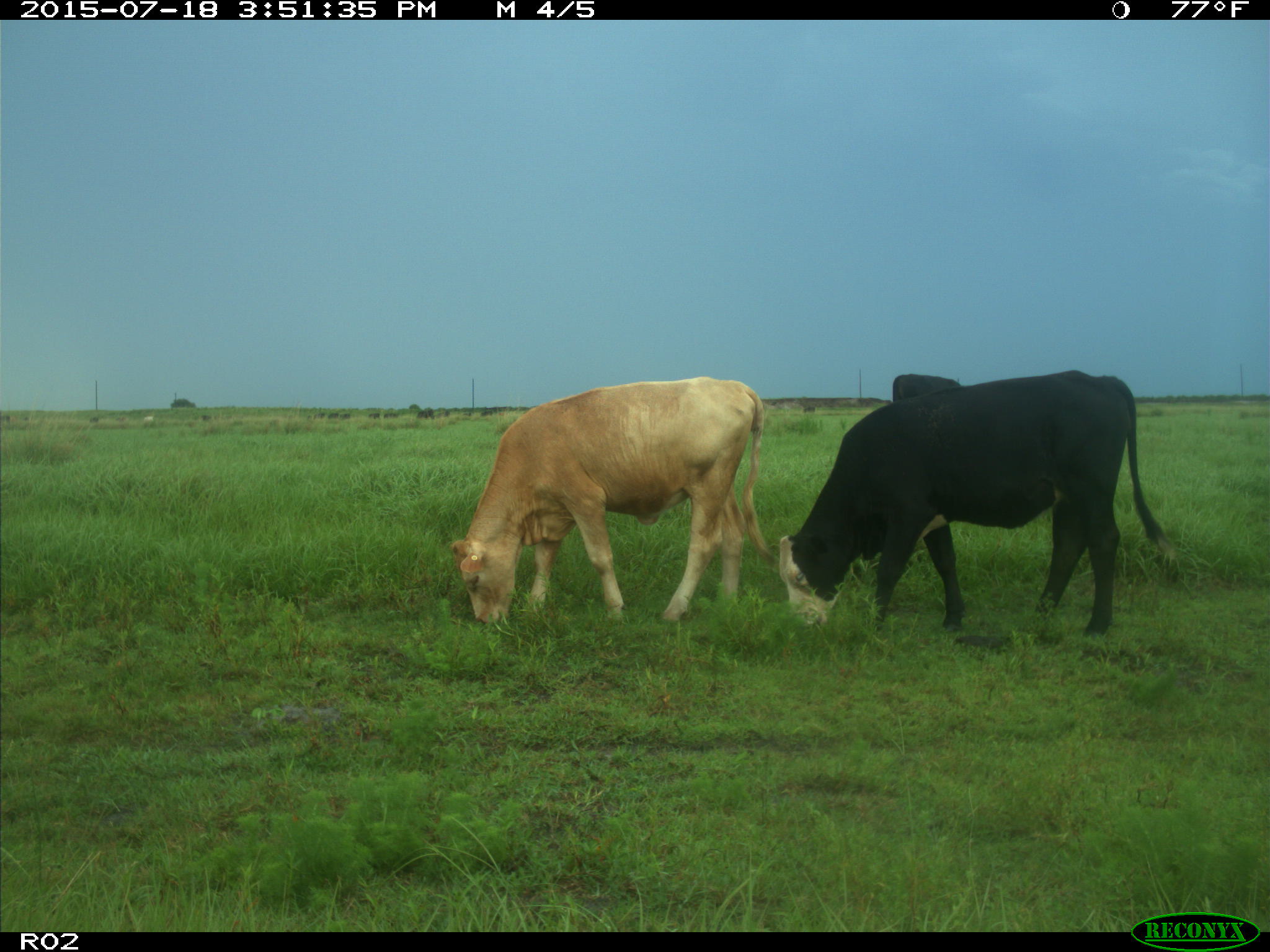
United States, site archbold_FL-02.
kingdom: Animalia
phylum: Chordata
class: Mammalia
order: Artiodactyla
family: Bovidae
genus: Bos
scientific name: Bos taurus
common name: domestic cow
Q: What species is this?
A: Bos taurus (domestic cow).